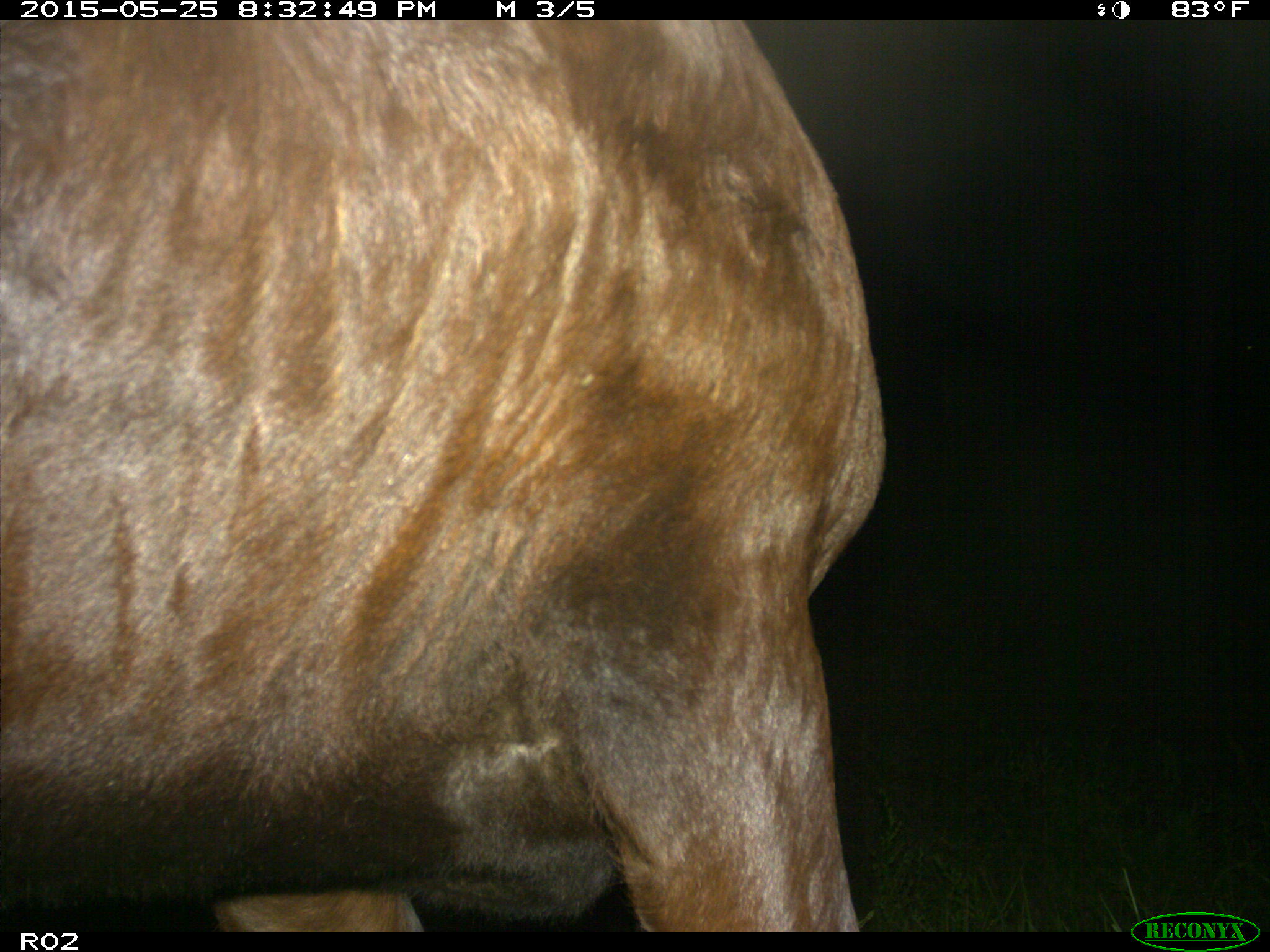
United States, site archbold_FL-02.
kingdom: Animalia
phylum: Chordata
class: Mammalia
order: Artiodactyla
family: Bovidae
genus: Bos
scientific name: Bos taurus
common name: domestic cow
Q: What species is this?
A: Bos taurus (domestic cow).